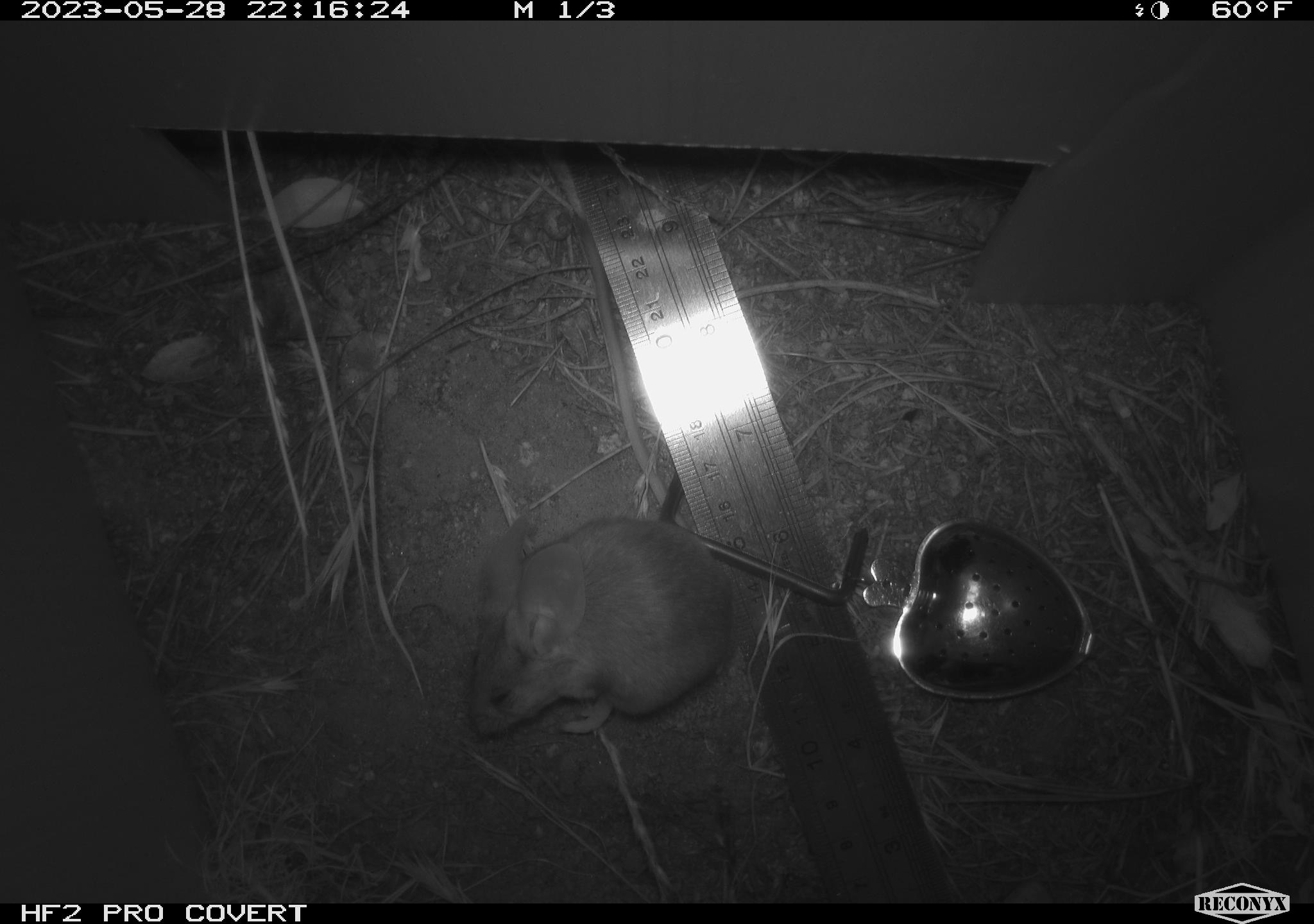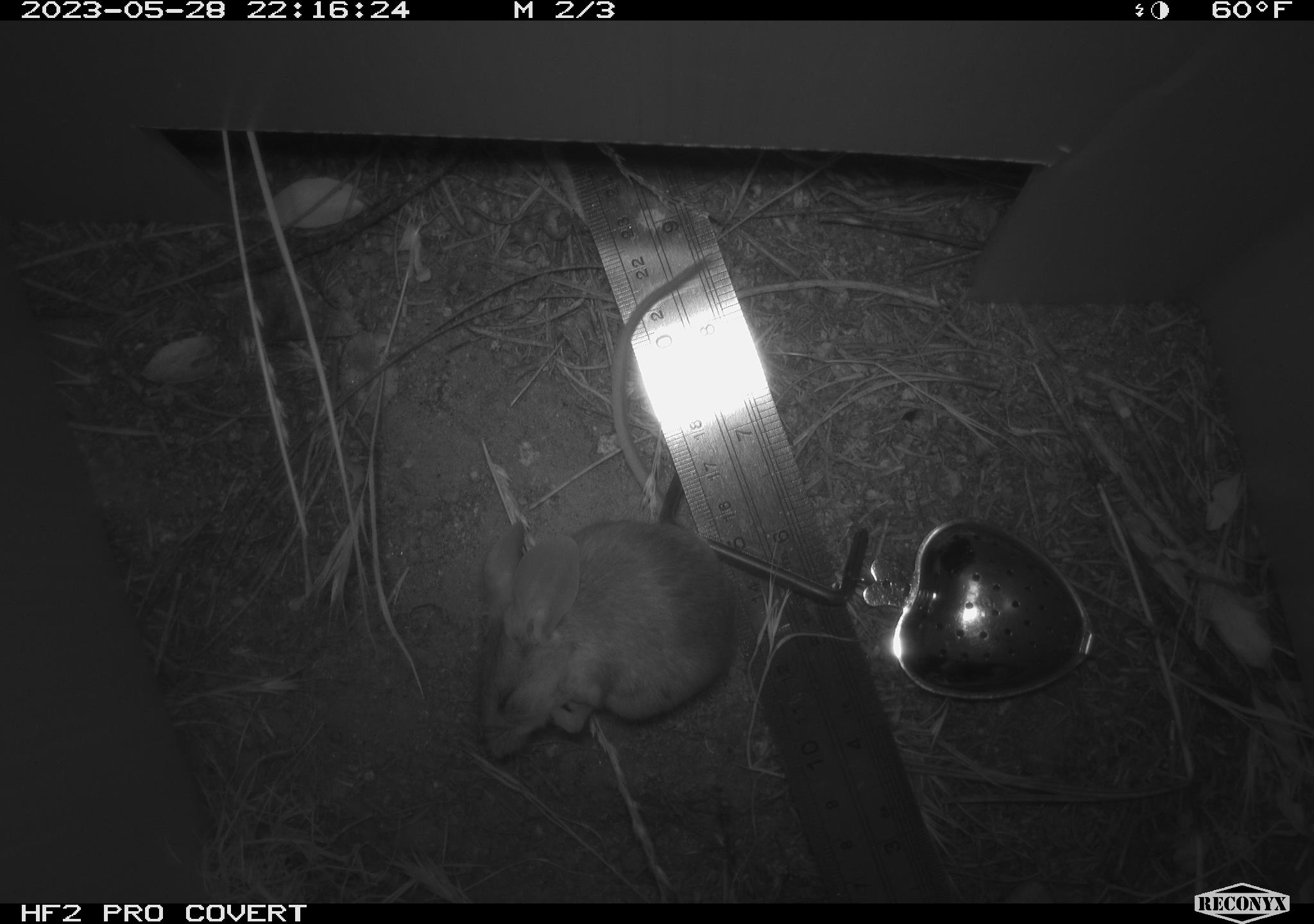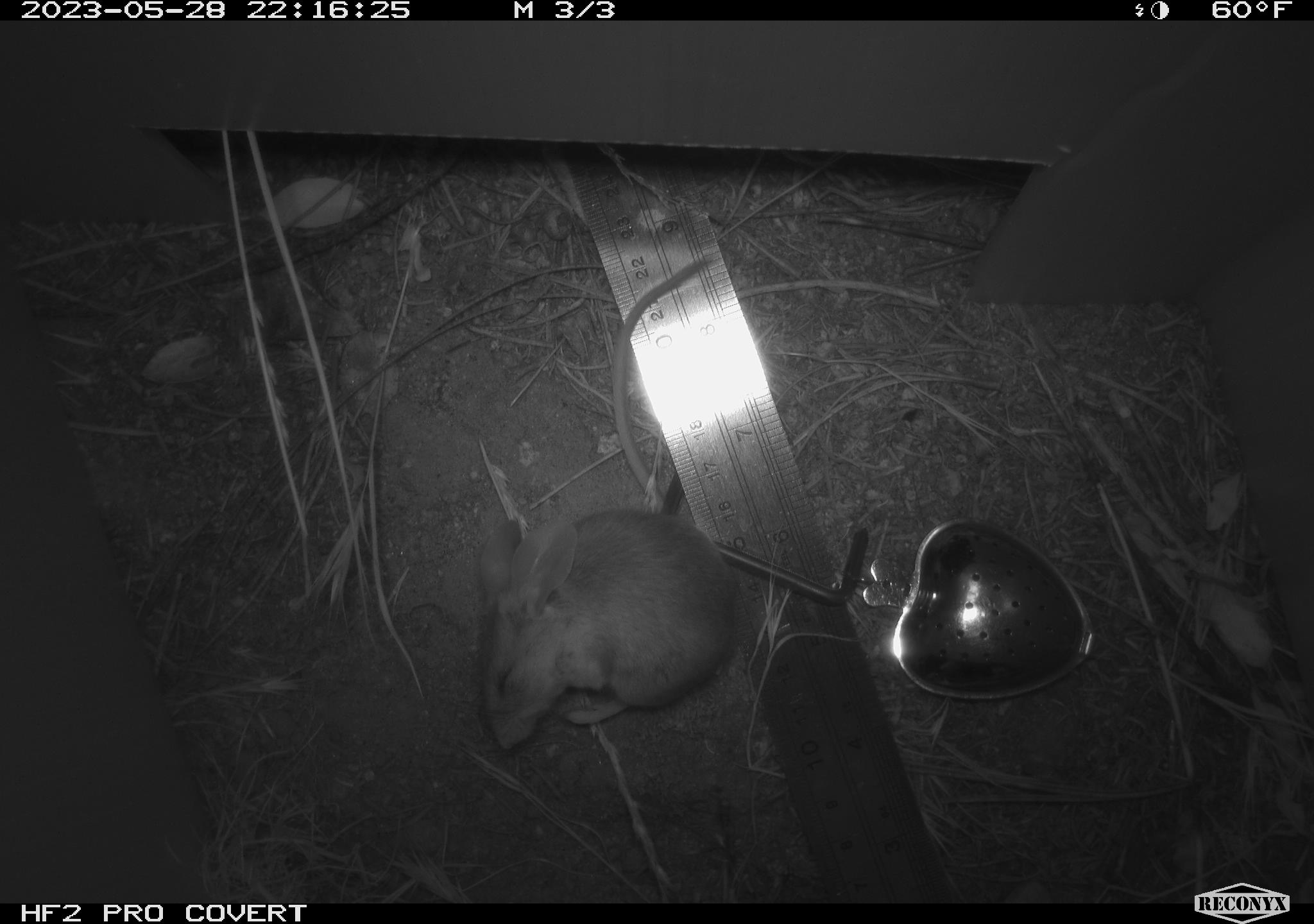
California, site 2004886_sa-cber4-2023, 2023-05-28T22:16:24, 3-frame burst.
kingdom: Animalia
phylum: Chordata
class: Mammalia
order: Rodentia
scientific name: Rodentia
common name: mouse species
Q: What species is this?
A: Mouse species (Rodentia).